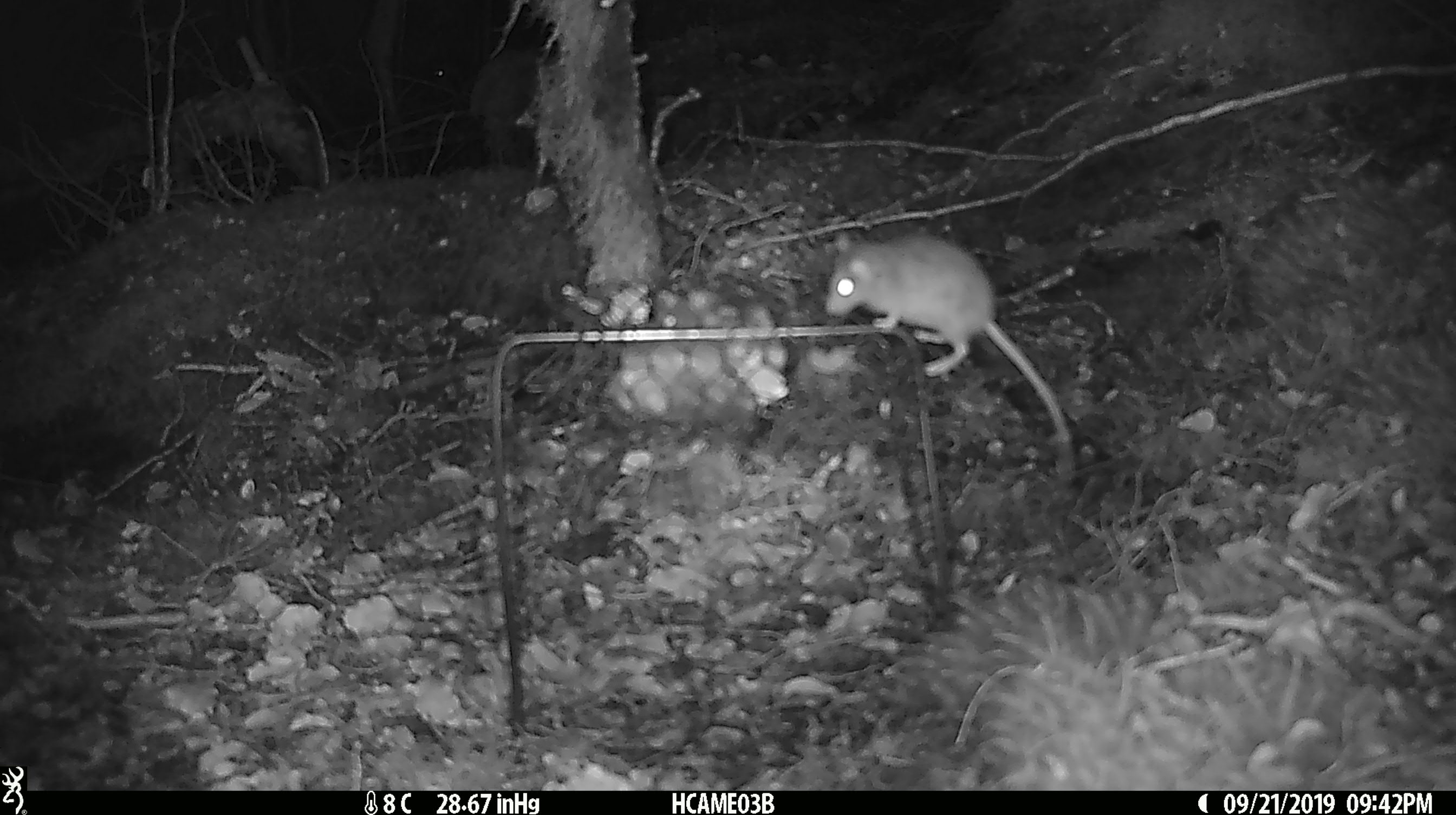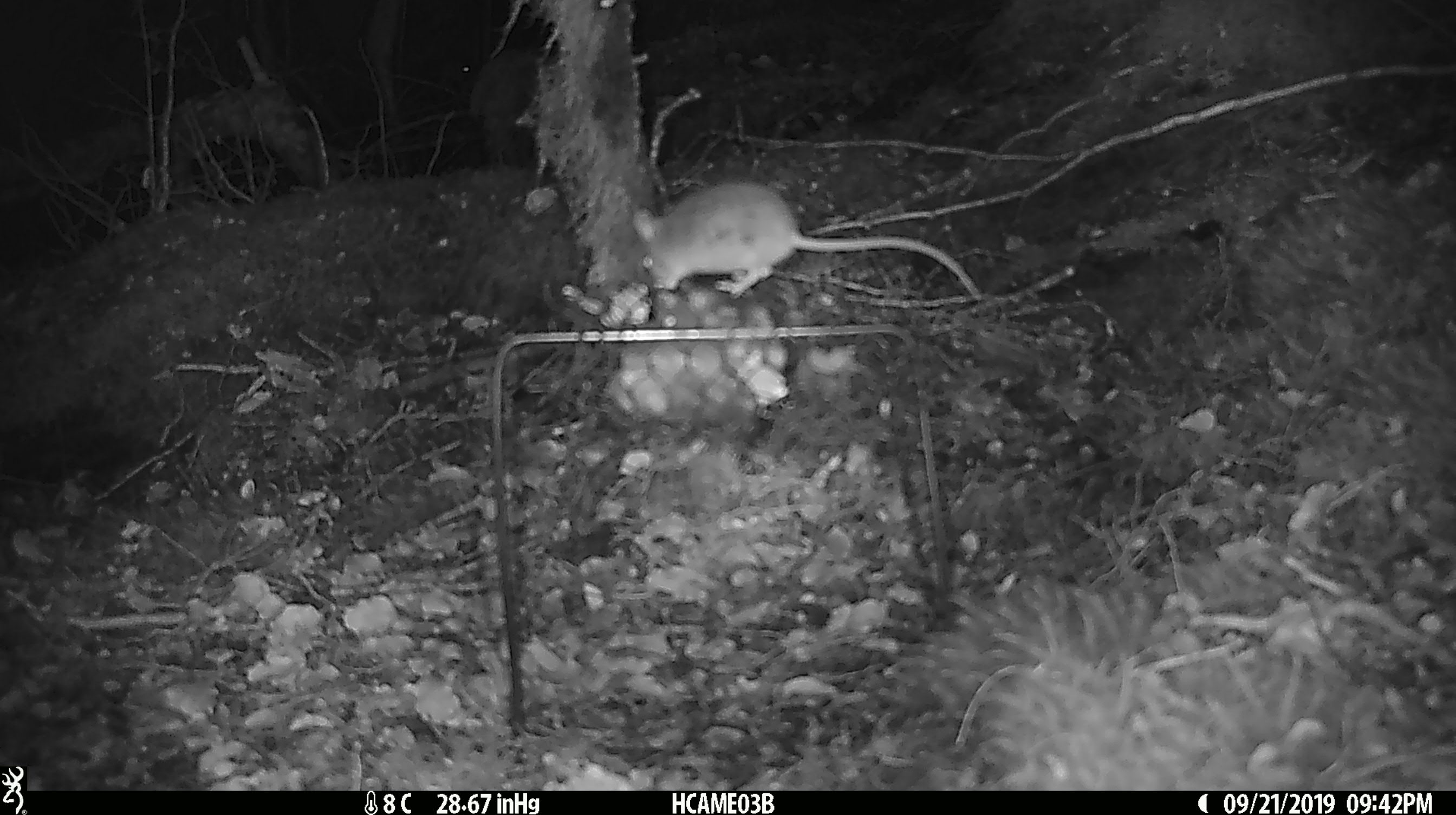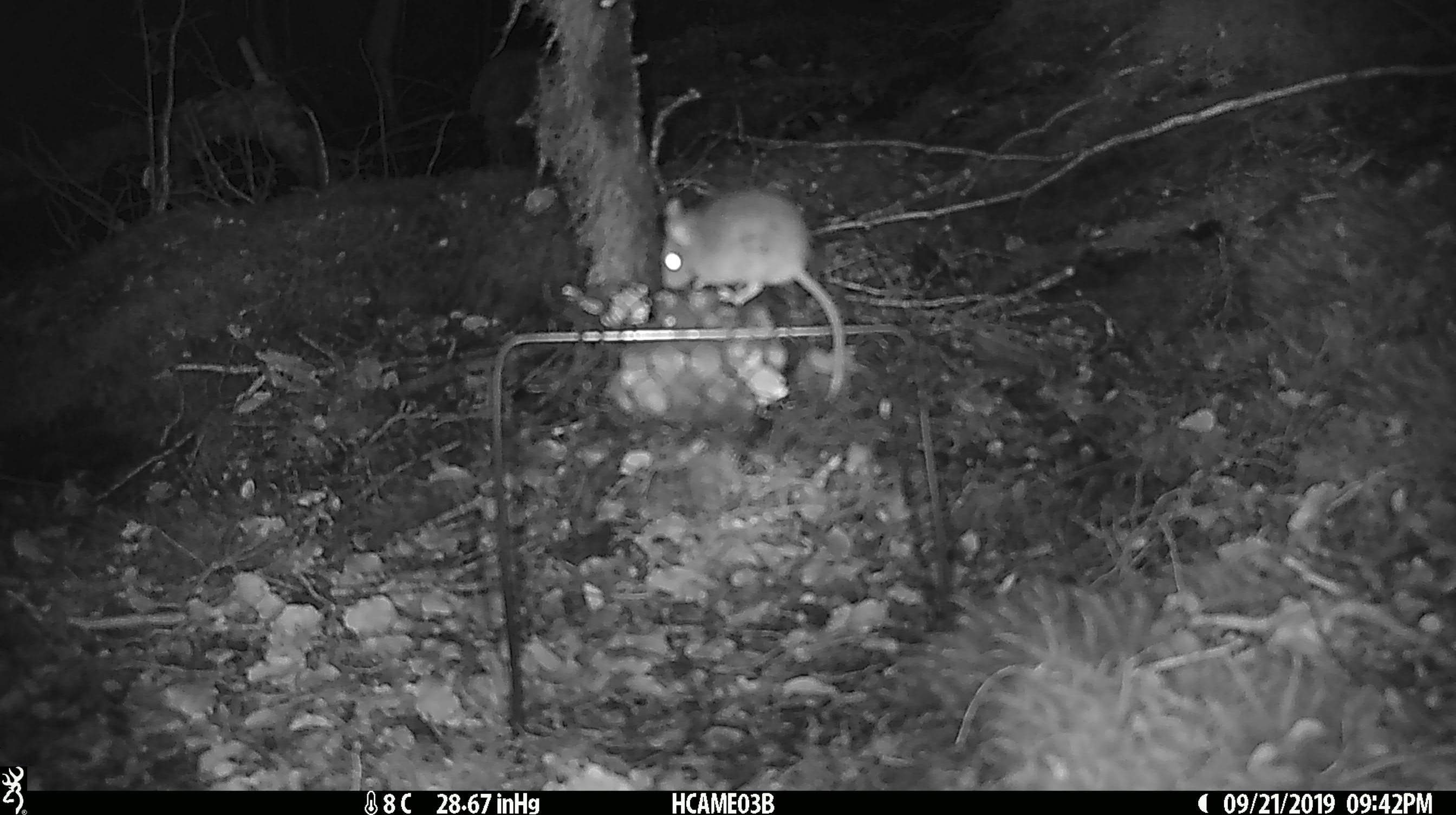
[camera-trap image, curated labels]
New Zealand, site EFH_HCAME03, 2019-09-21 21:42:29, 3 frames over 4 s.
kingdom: Animalia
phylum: Chordata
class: Mammalia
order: Rodentia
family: Muridae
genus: Mus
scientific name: Mus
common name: mouse